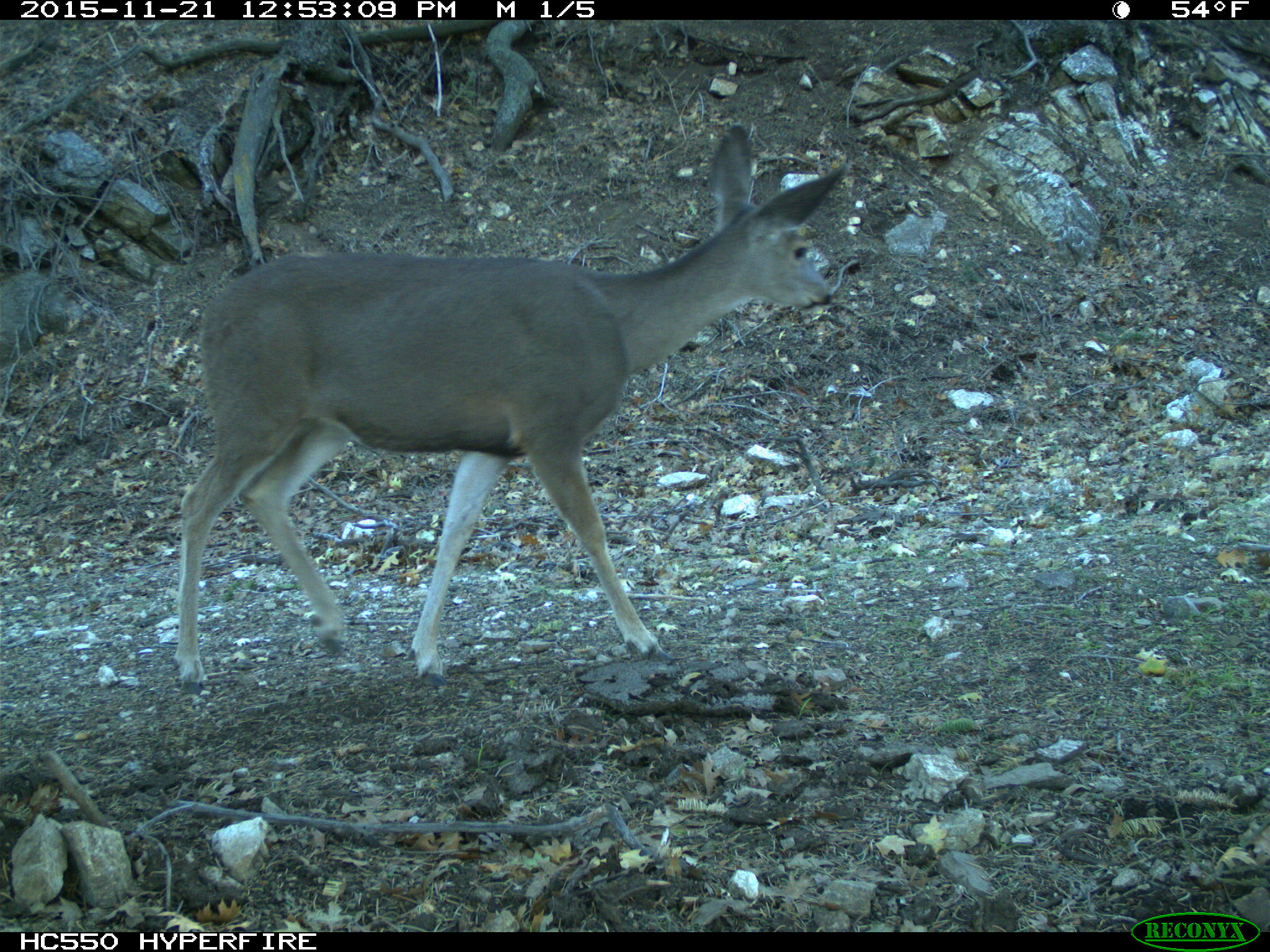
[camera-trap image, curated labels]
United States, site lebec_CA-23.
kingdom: Animalia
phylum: Chordata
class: Mammalia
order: Artiodactyla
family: Cervidae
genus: Odocoileus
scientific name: Odocoileus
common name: deer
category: unidentified deer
Unidentified deer (deer) (Odocoileus).